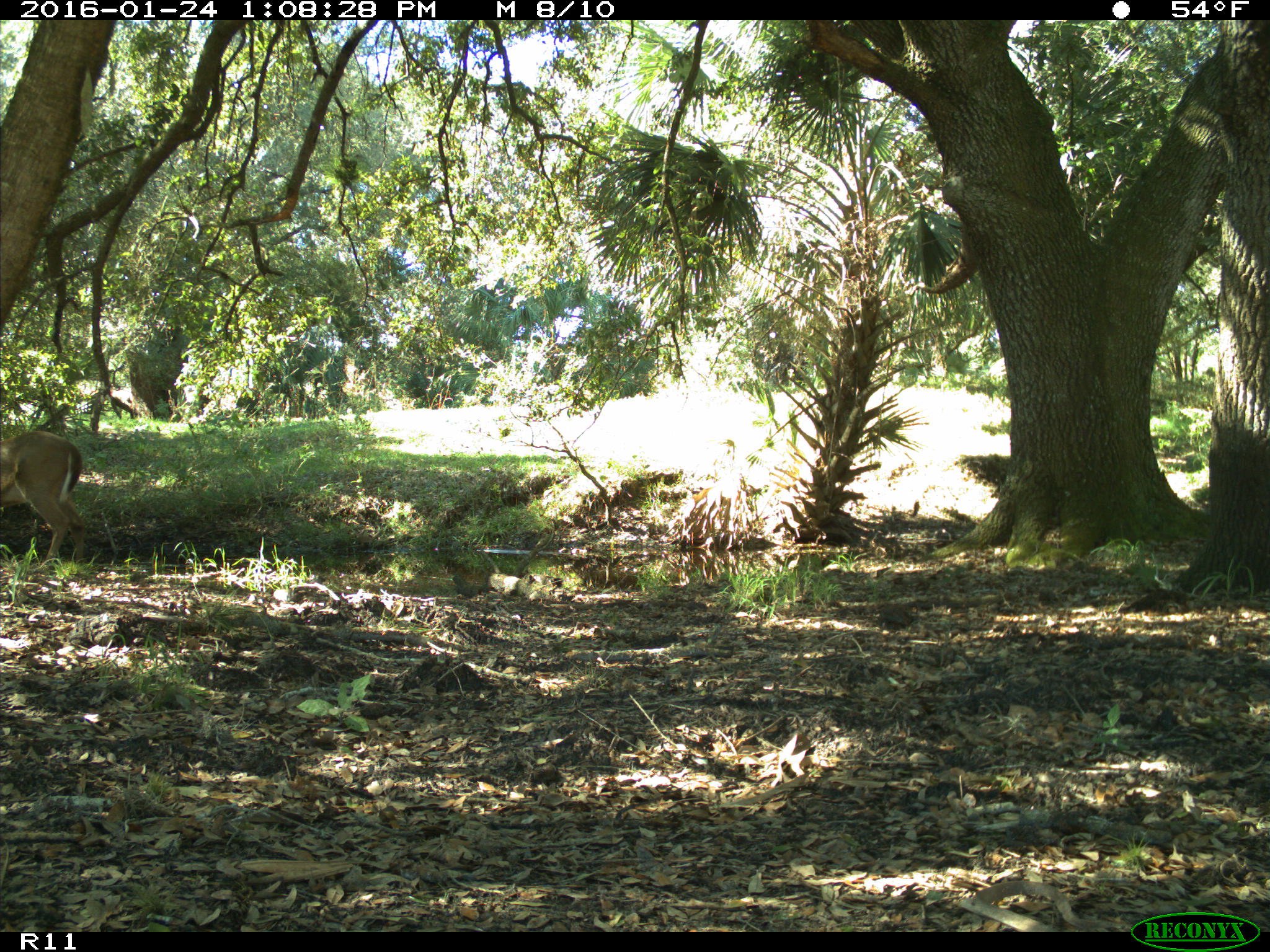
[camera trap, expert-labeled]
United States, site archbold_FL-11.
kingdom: Animalia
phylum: Chordata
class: Mammalia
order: Artiodactyla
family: Cervidae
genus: Odocoileus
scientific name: Odocoileus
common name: deer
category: unidentified deer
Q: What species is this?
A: Unidentified deer (deer) (Odocoileus).